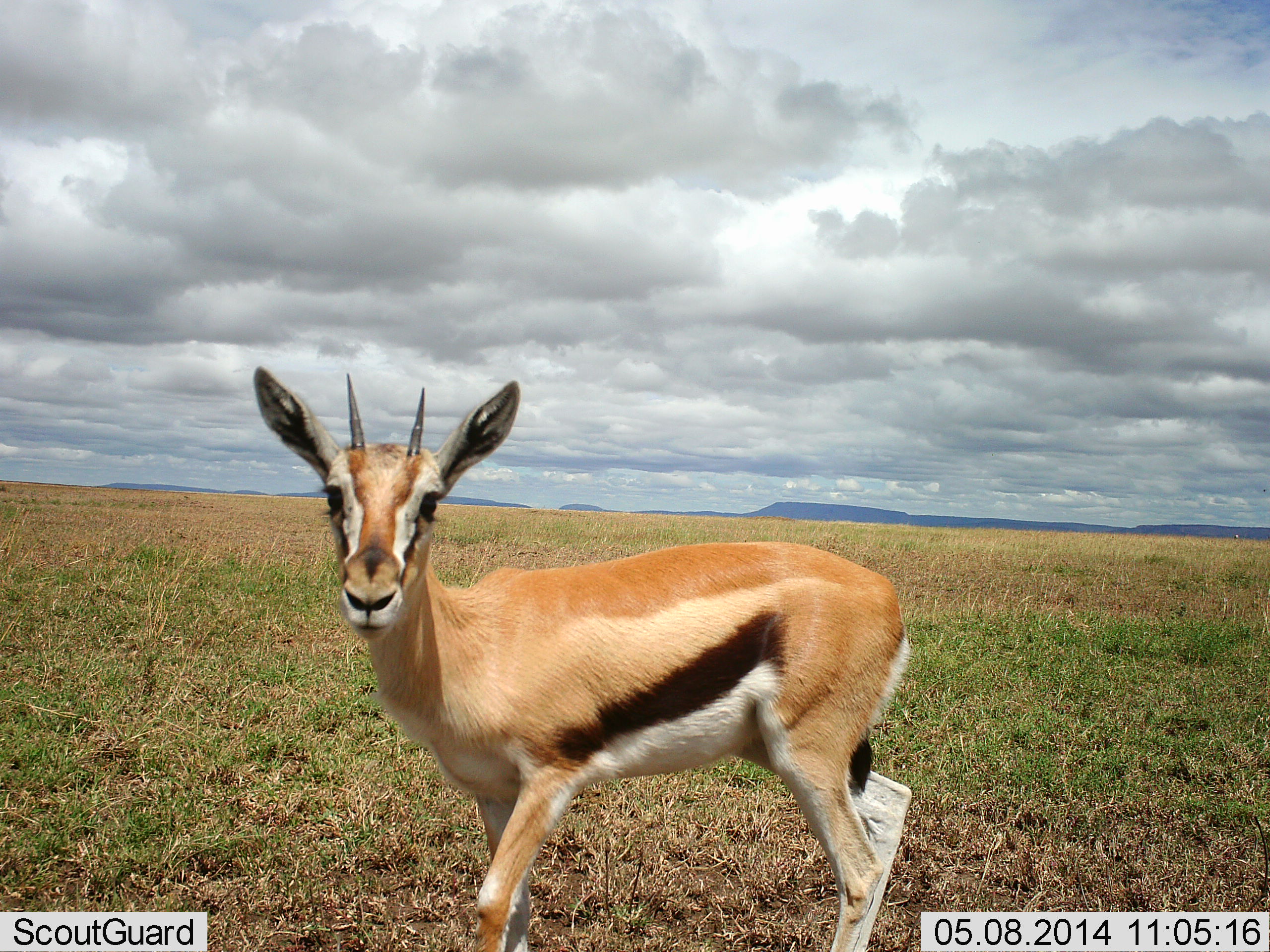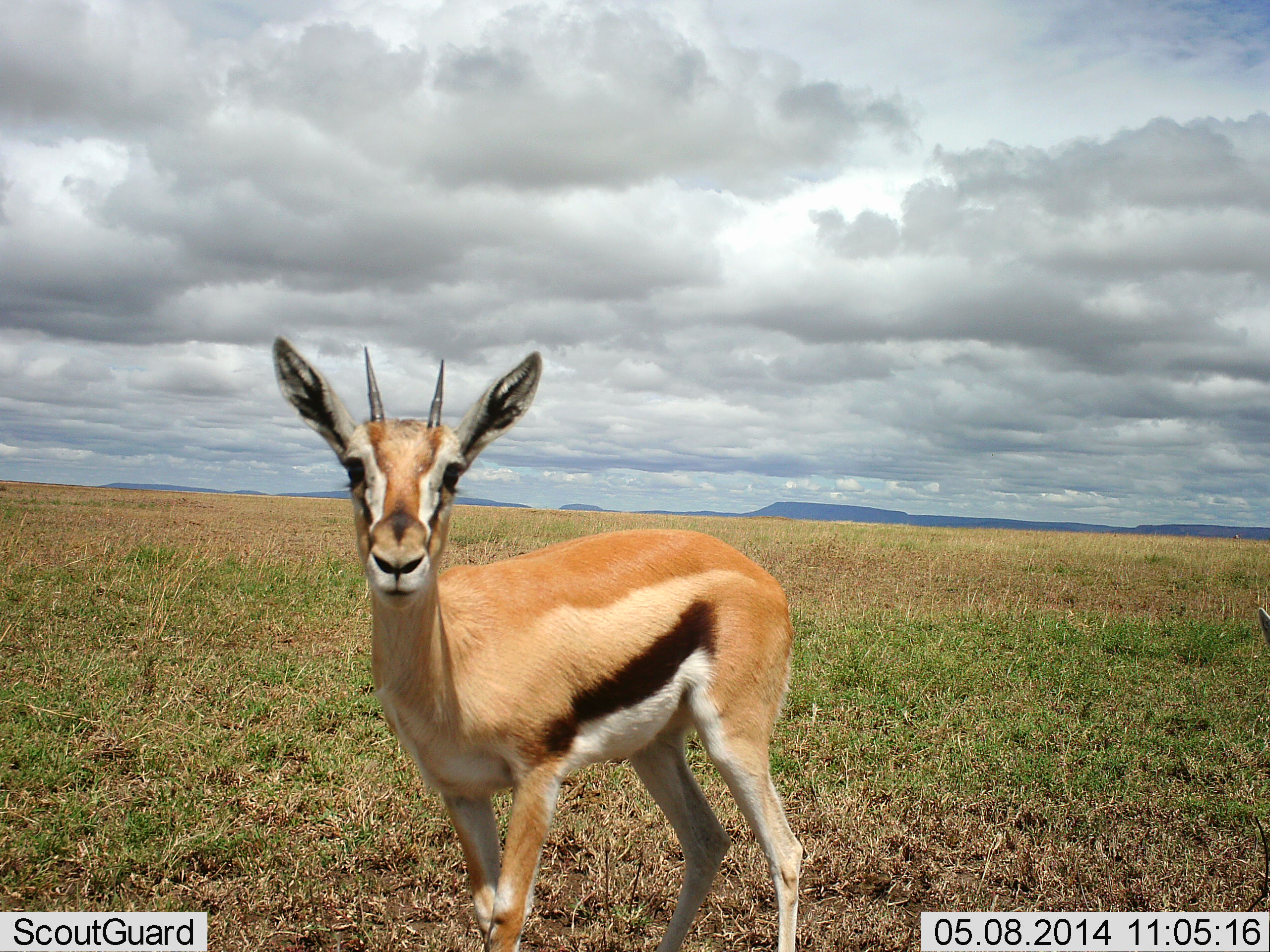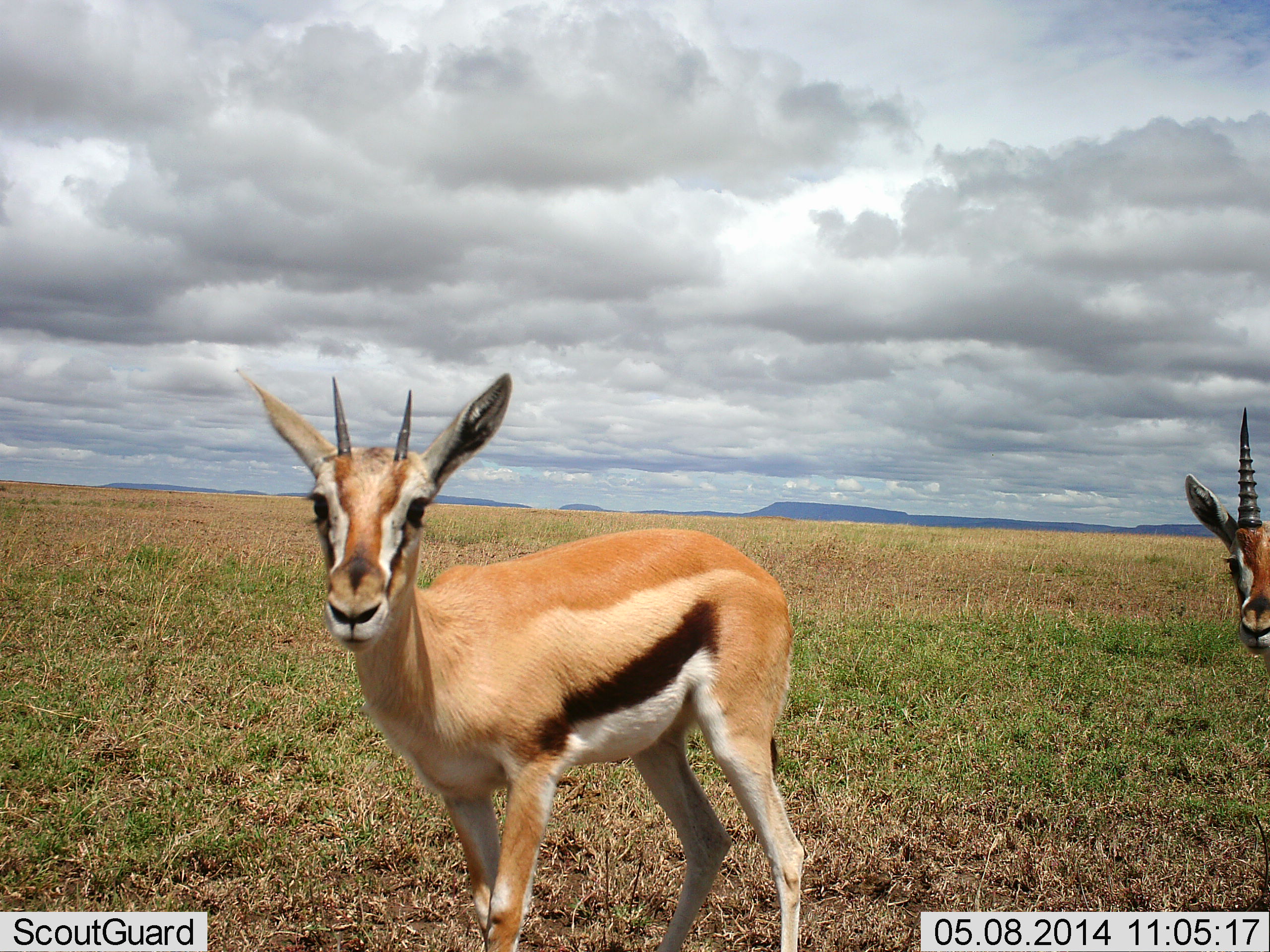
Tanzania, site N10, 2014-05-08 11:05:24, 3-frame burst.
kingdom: Animalia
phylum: Chordata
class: Mammalia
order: Artiodactyla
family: Bovidae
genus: Eudorcas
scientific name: Eudorcas thomsonii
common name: thomson's gazelle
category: gazellethomsons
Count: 2.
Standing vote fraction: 100%.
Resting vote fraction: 0%.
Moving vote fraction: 10%.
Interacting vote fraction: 10%.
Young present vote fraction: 0%.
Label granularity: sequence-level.